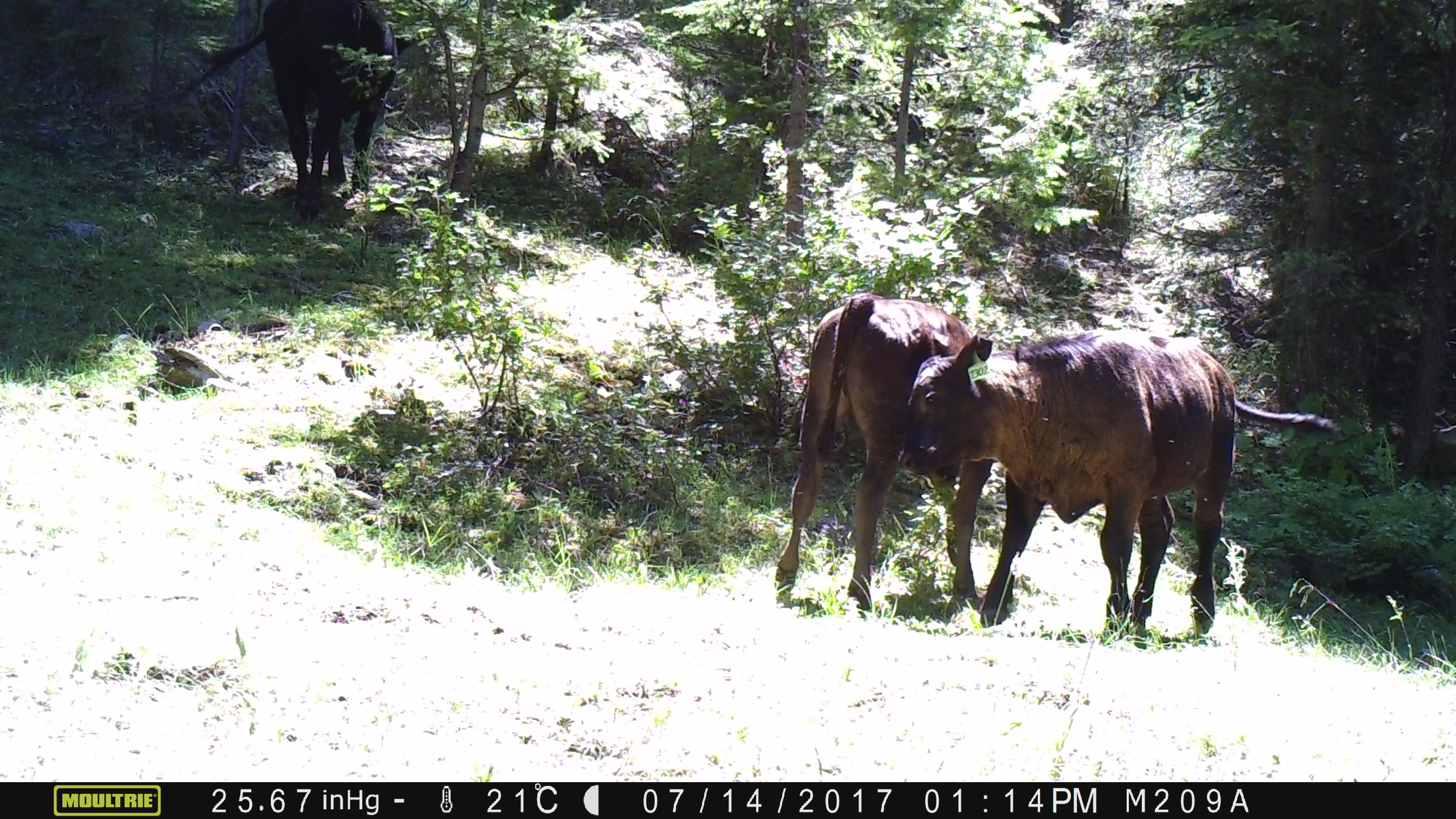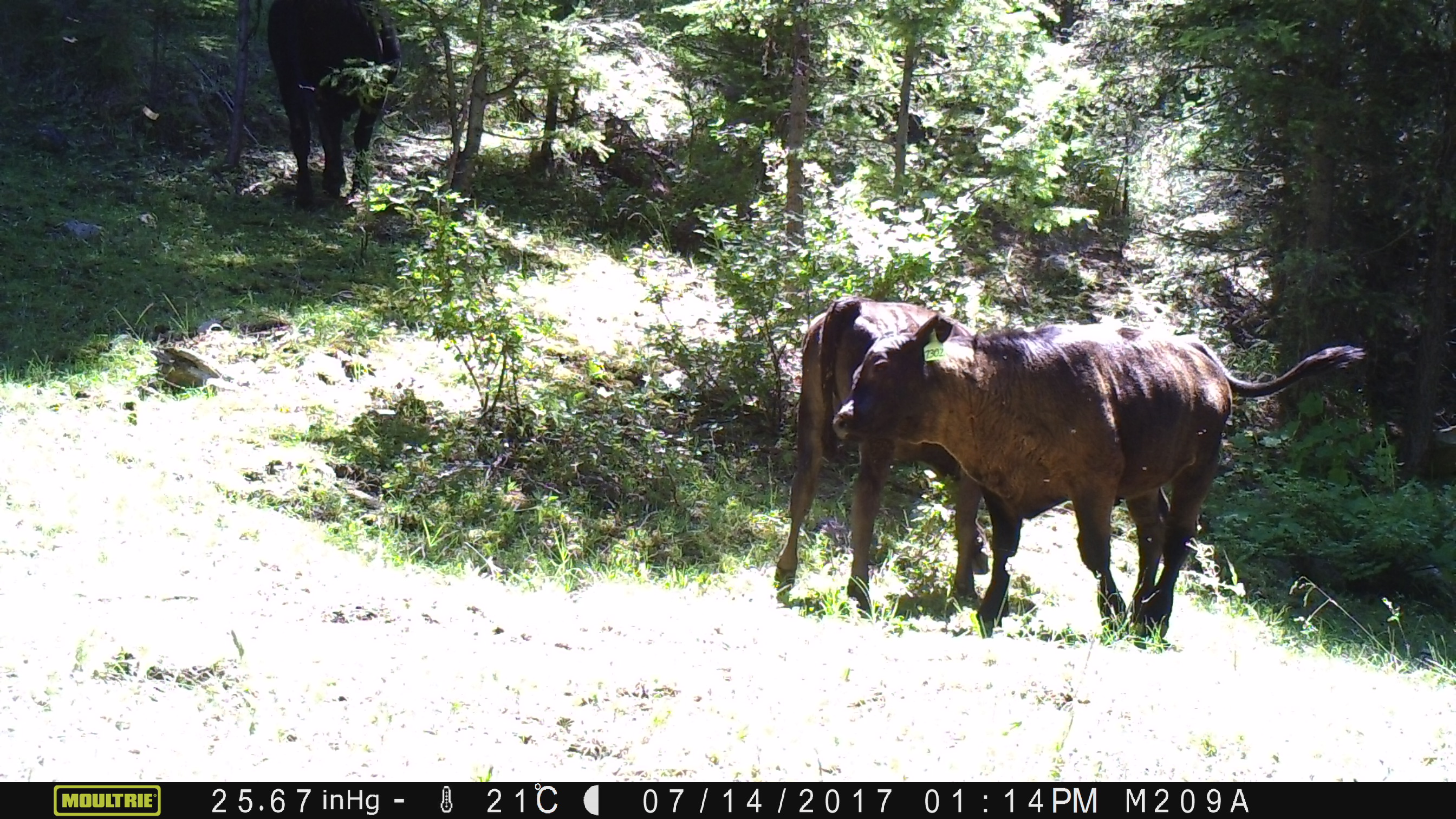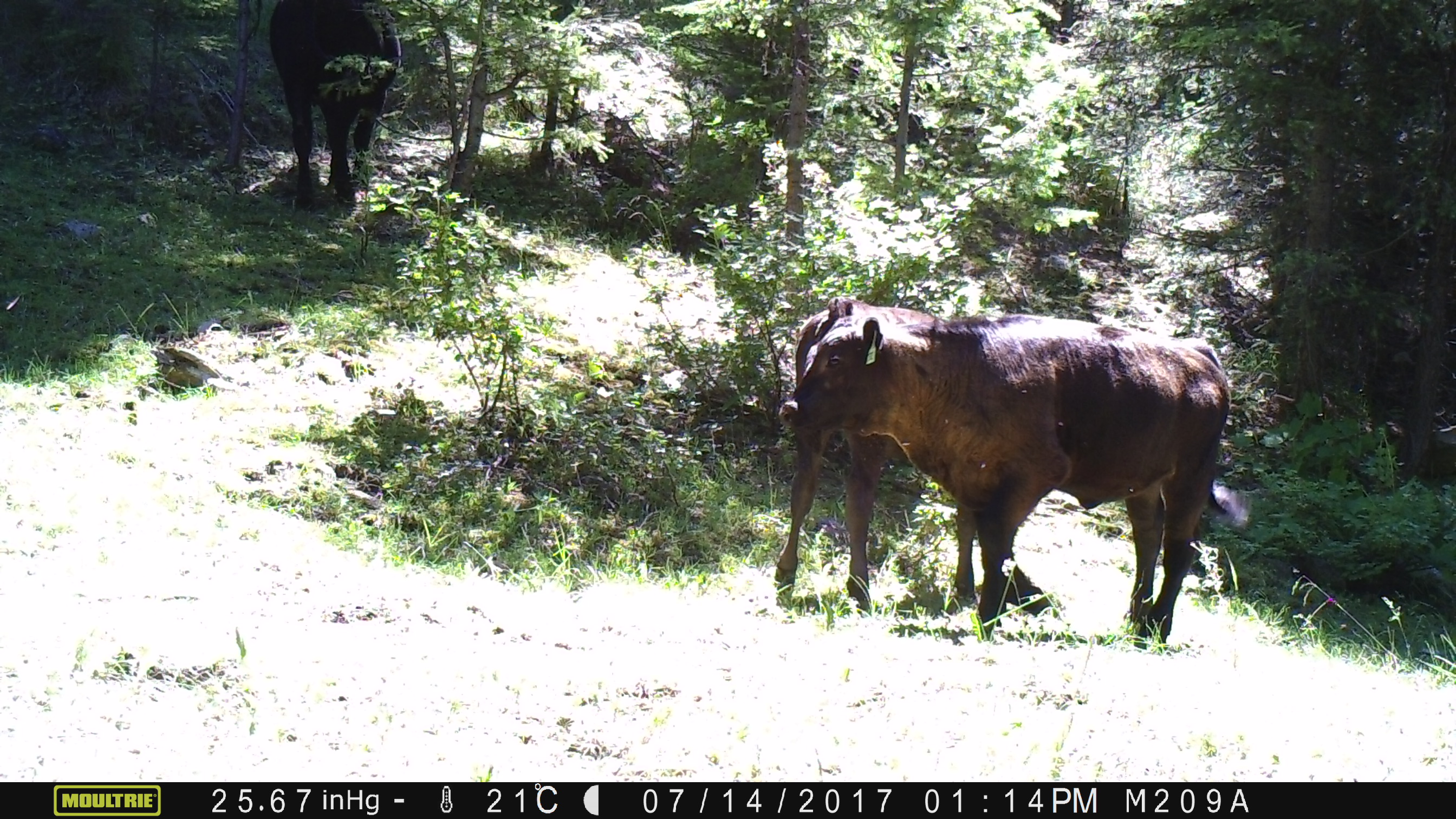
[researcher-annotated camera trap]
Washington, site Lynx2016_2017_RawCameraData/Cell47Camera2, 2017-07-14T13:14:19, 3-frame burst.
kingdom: Animalia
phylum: Chordata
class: Mammalia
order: Artiodactyla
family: Bovidae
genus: Bos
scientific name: Bos taurus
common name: domestic cattle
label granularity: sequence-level